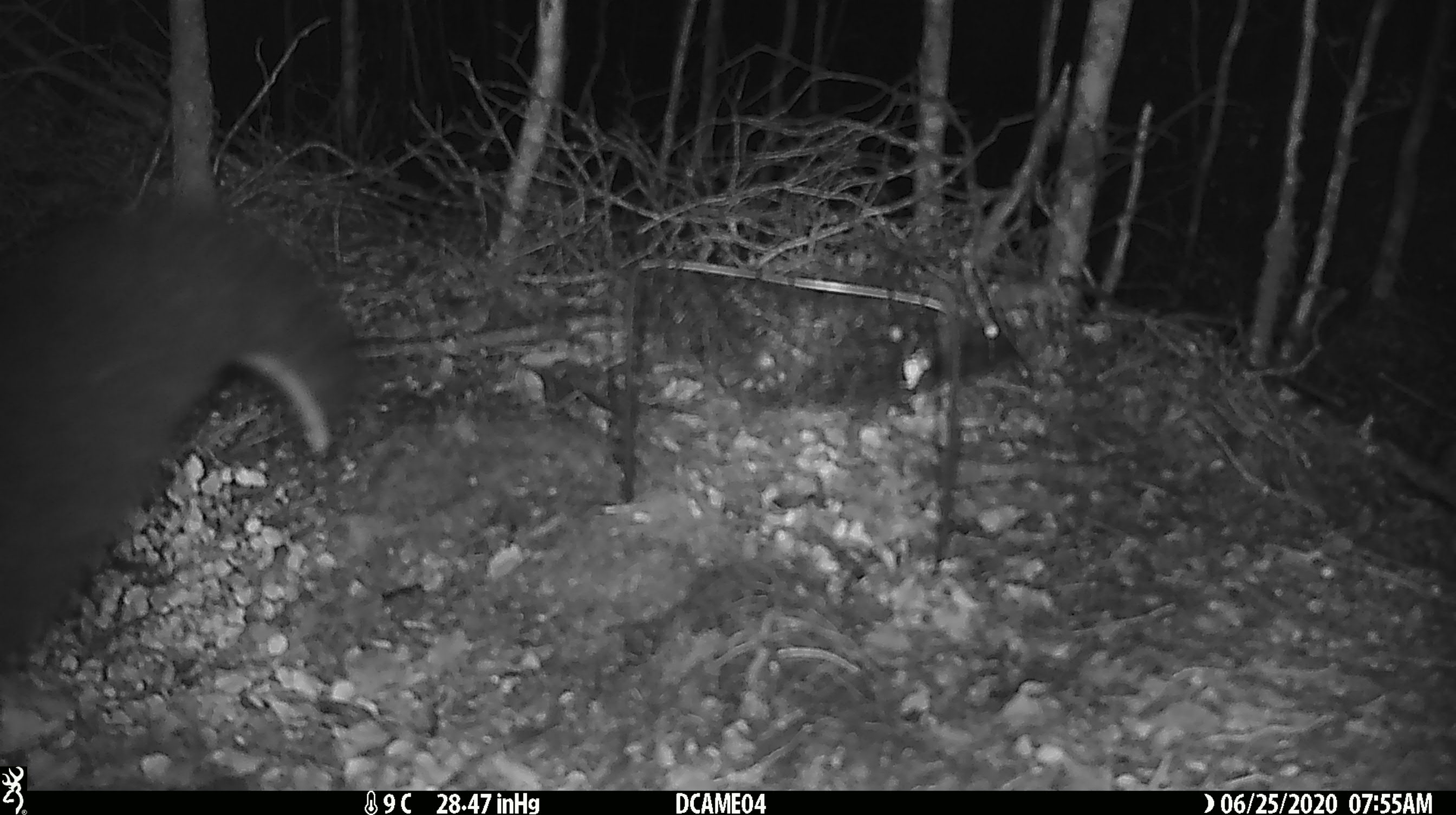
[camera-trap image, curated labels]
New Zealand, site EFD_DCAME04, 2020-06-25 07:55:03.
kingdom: Animalia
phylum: Chordata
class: Mammalia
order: Diprotodontia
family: Phalangeridae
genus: Trichosurus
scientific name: Trichosurus vulpecula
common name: common brushtail possum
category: possum